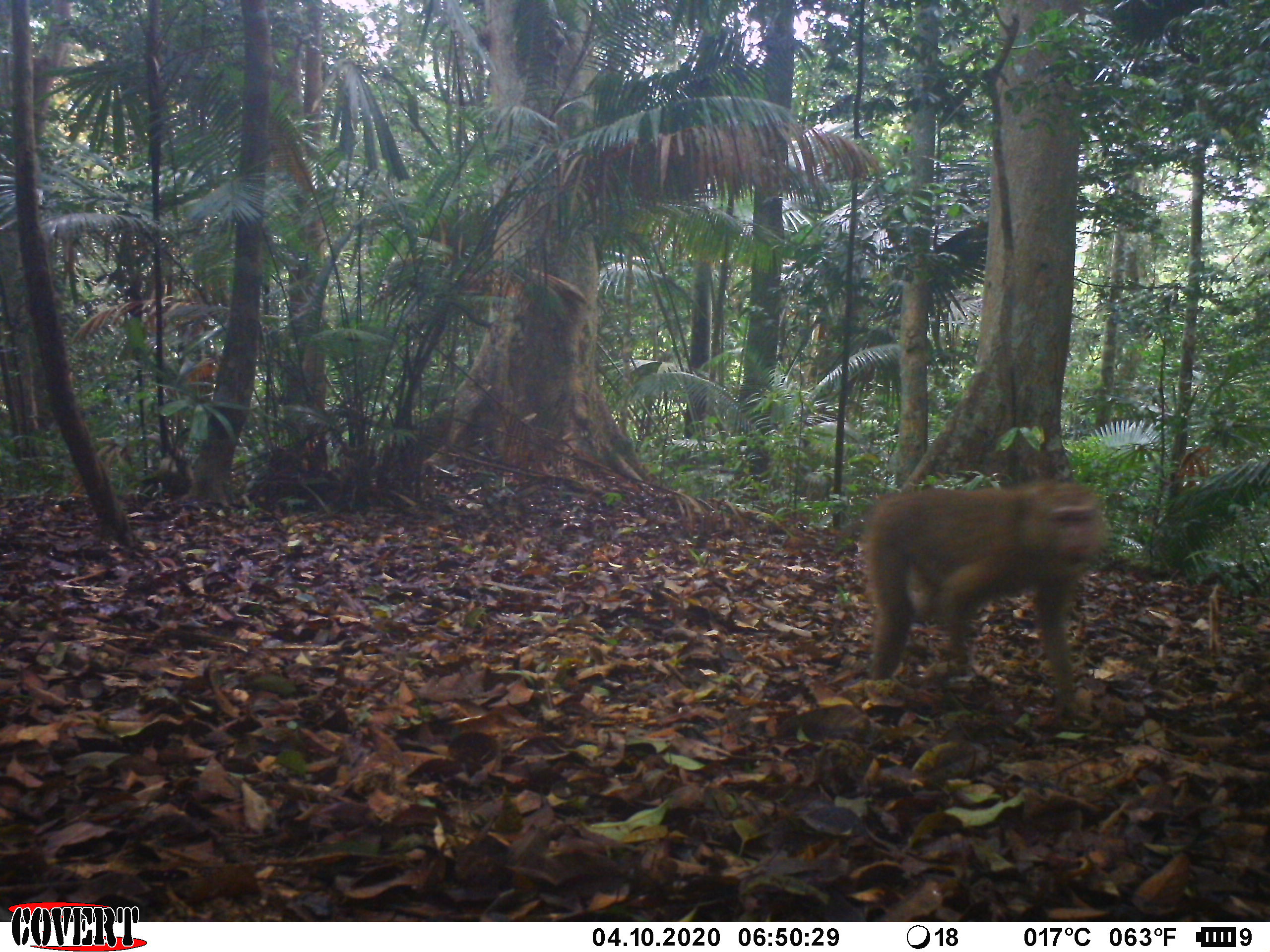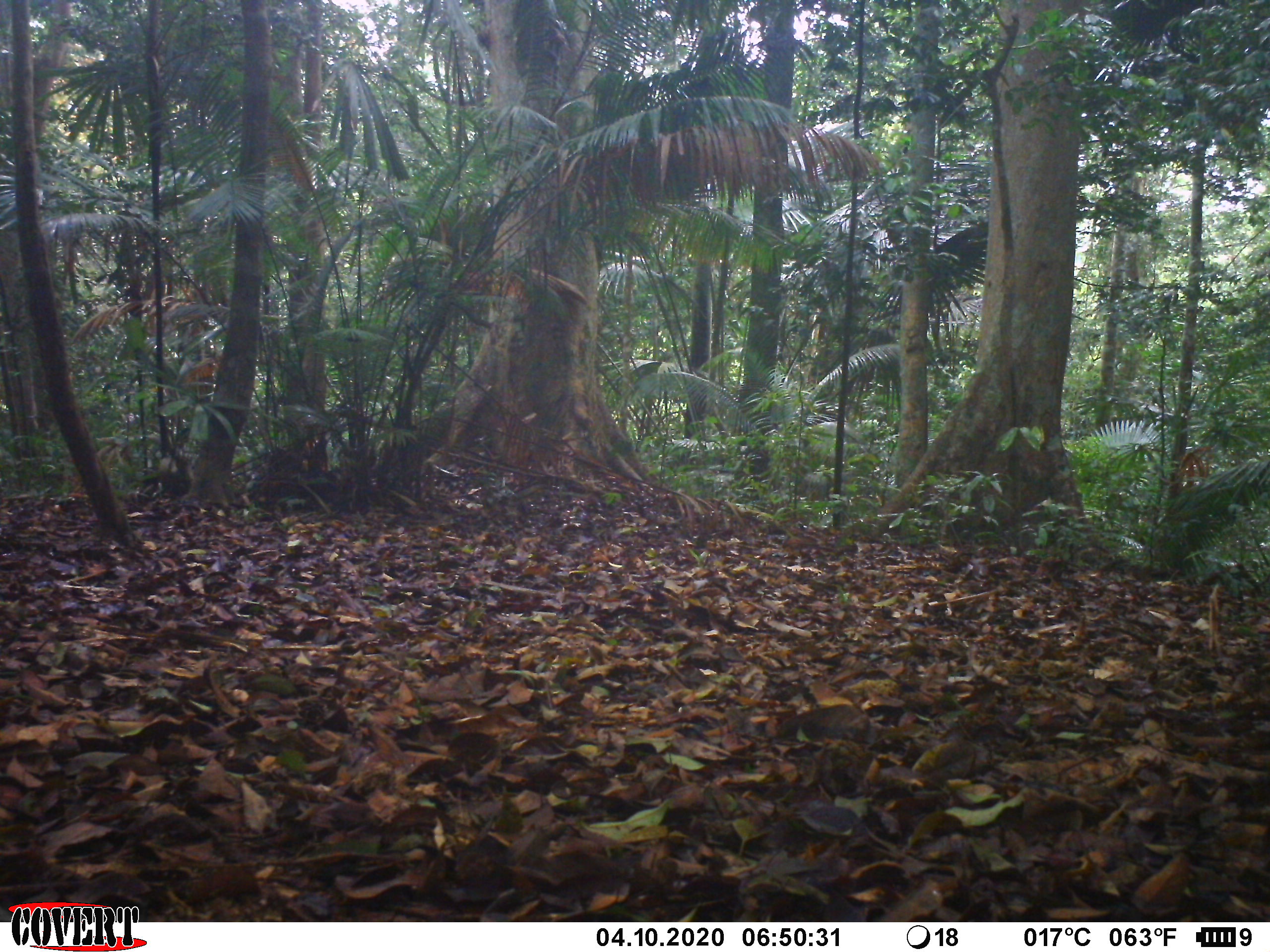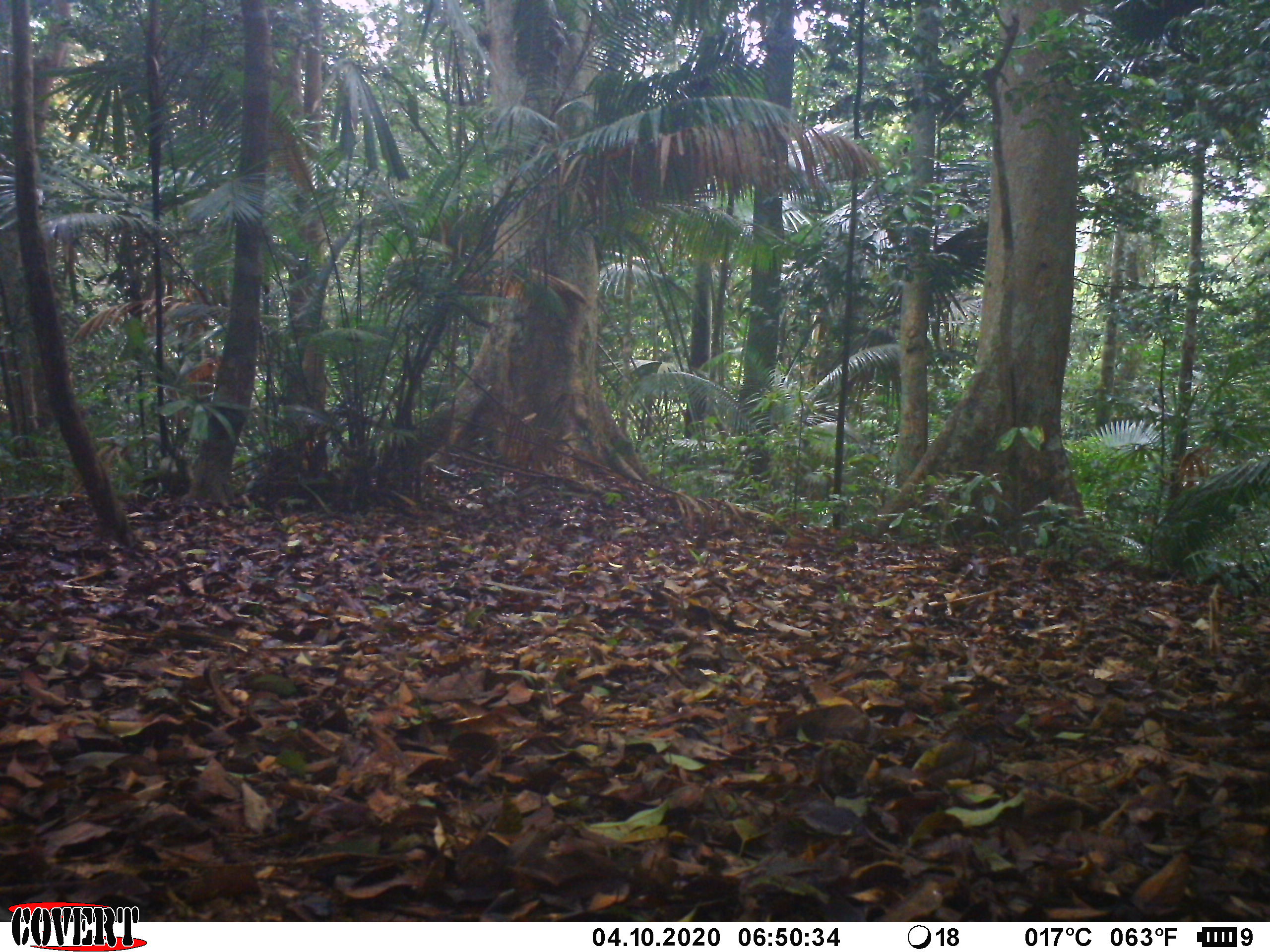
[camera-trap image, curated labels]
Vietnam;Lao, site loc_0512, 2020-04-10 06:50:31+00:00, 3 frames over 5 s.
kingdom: Animalia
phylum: Chordata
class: Mammalia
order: Primates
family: Cercopithecidae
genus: Macaca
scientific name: Macaca nemestrina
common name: pig-tailed macaque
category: pig tailed macaque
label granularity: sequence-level